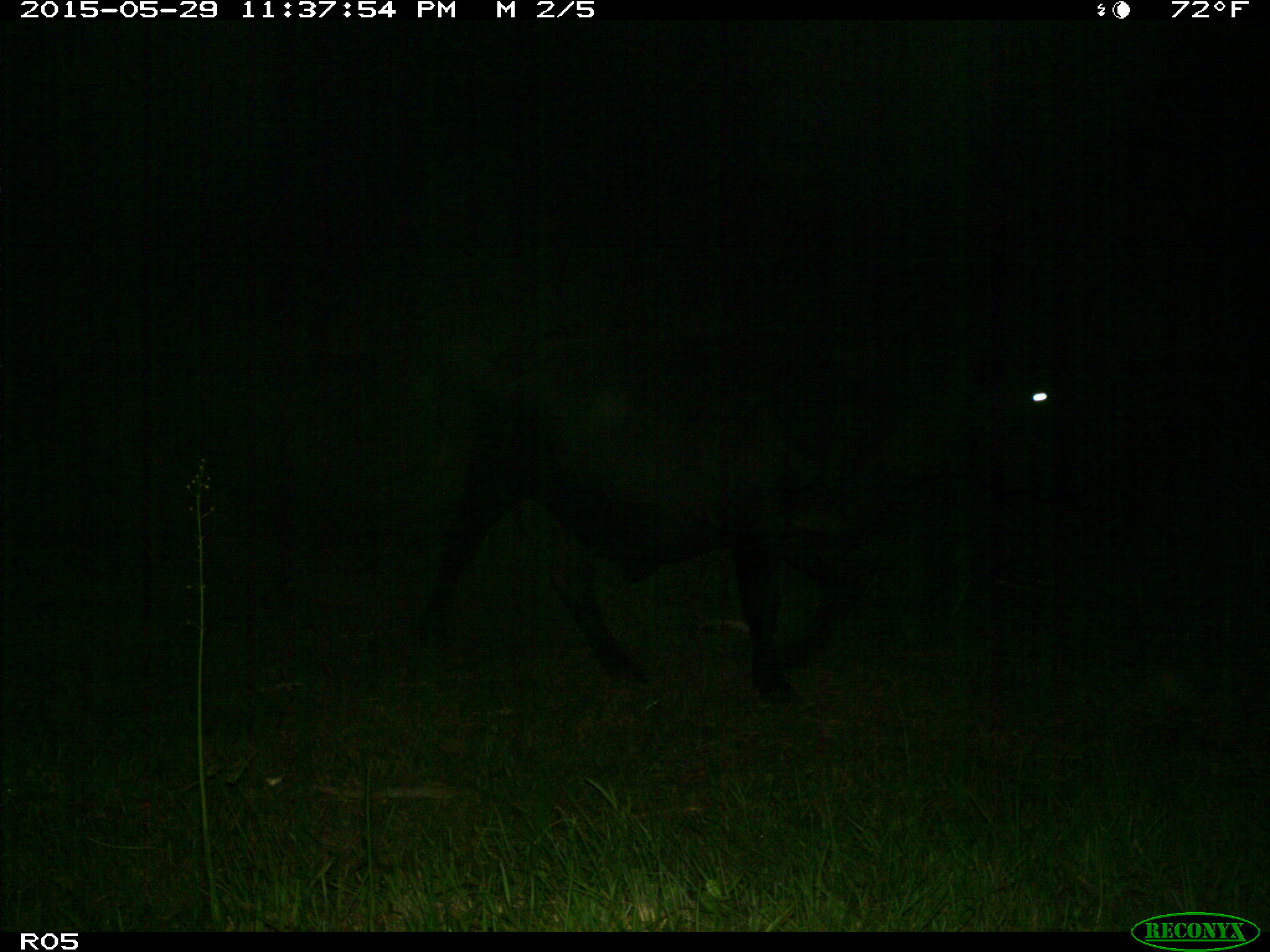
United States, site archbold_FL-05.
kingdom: Animalia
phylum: Chordata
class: Mammalia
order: Artiodactyla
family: Bovidae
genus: Bos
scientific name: Bos taurus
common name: domestic cow